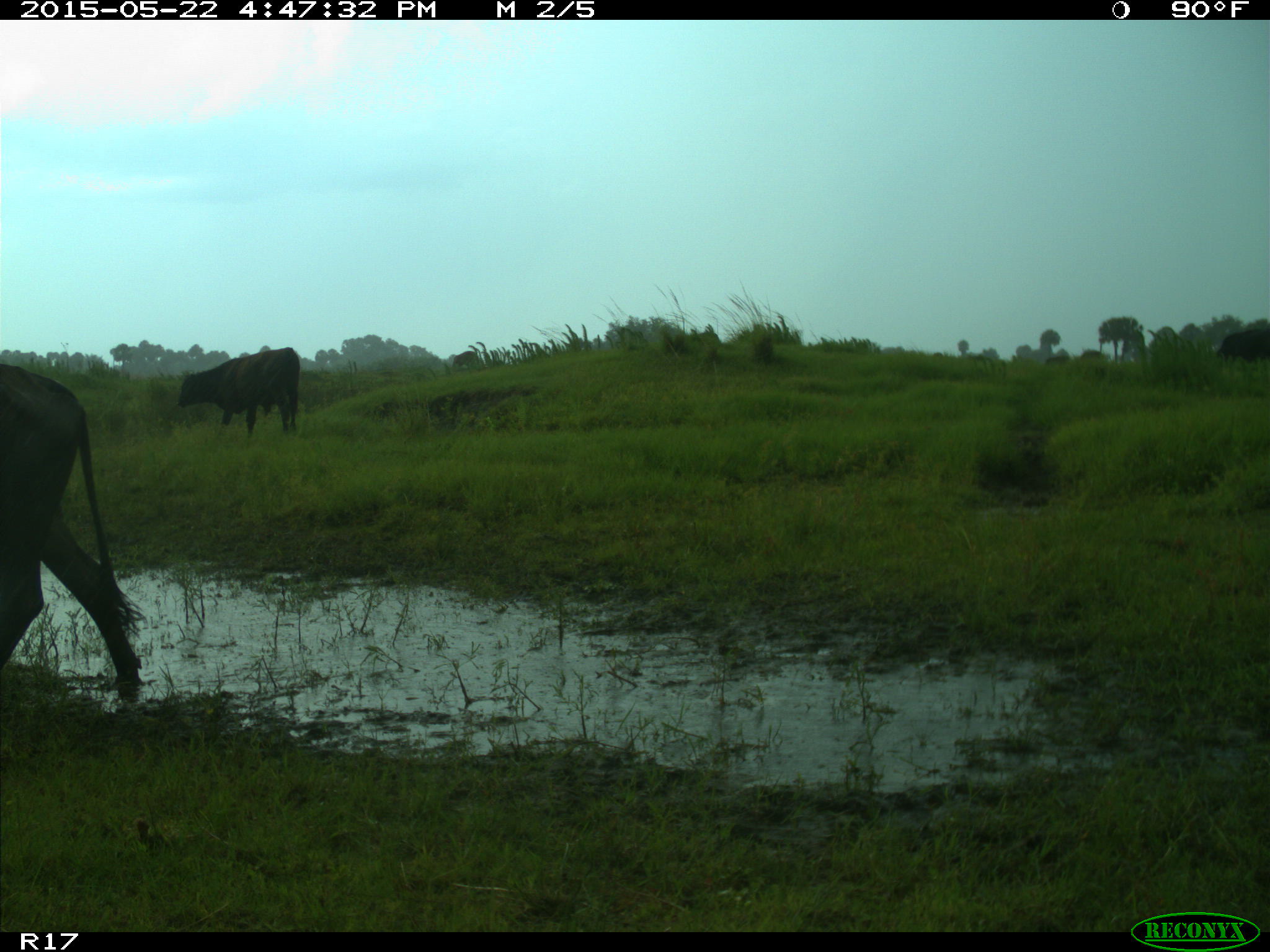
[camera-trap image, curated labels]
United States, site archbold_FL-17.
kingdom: Animalia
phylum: Chordata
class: Mammalia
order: Artiodactyla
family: Bovidae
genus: Bos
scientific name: Bos taurus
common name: domestic cow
Bos taurus (domestic cow).